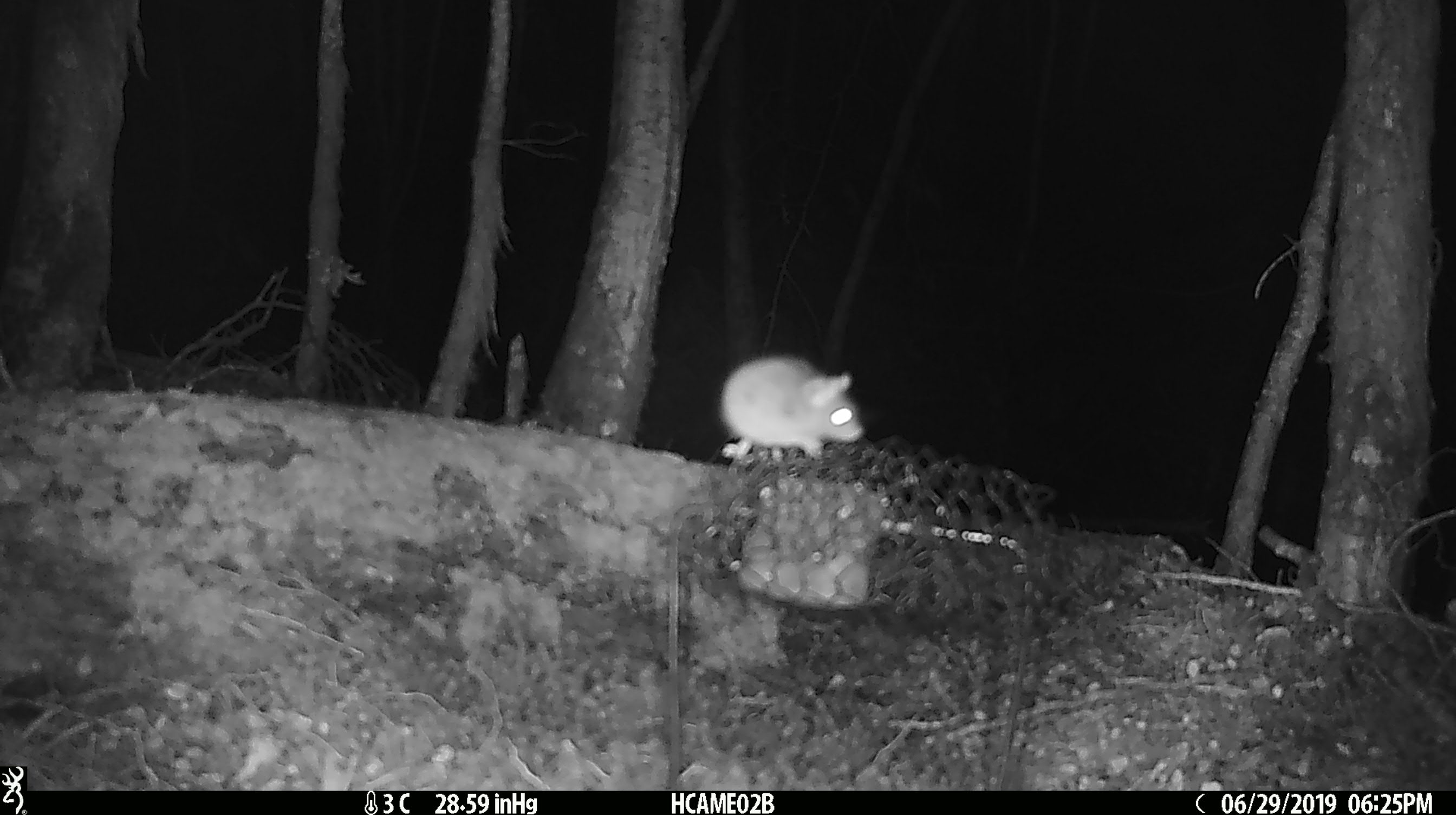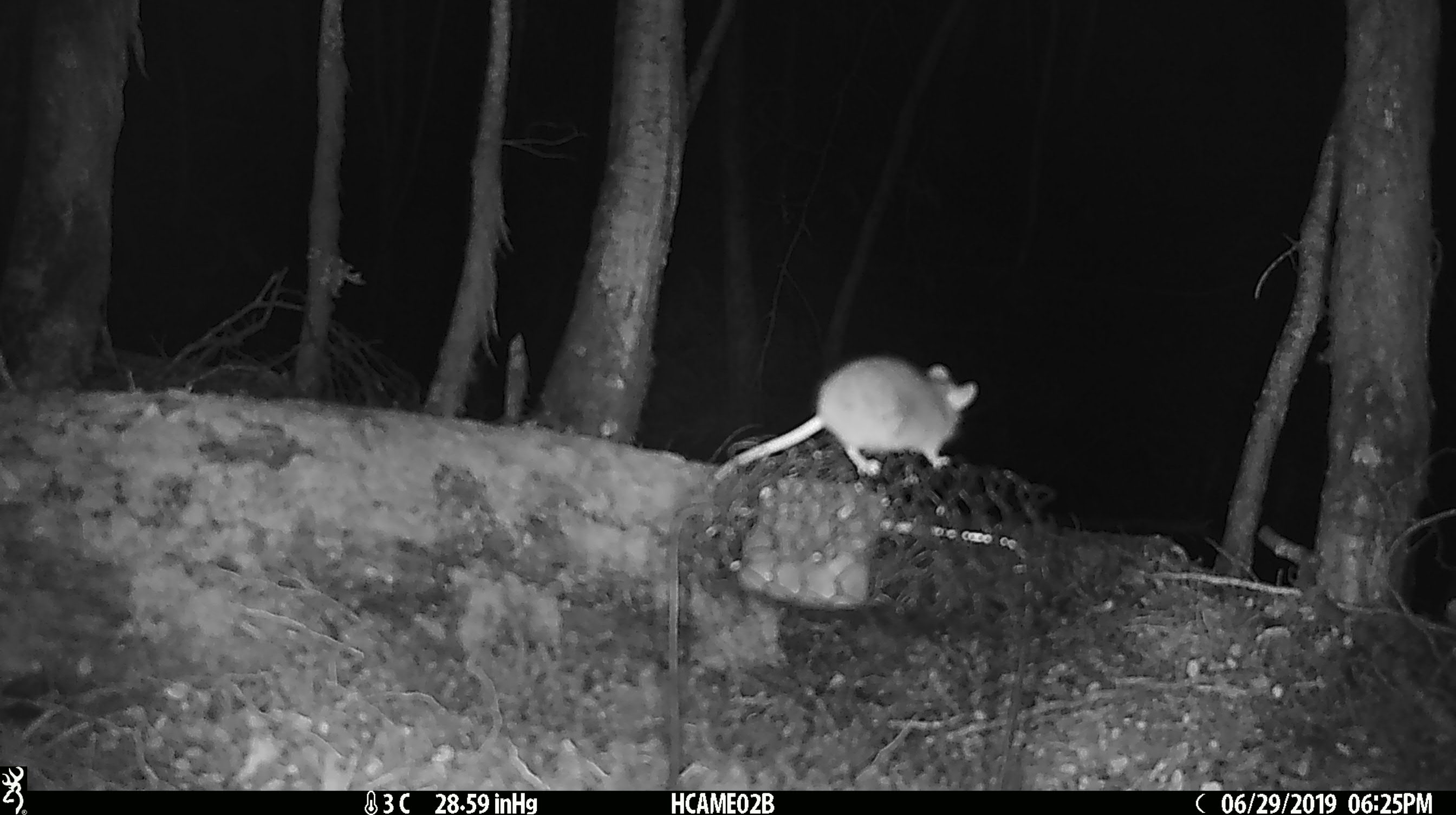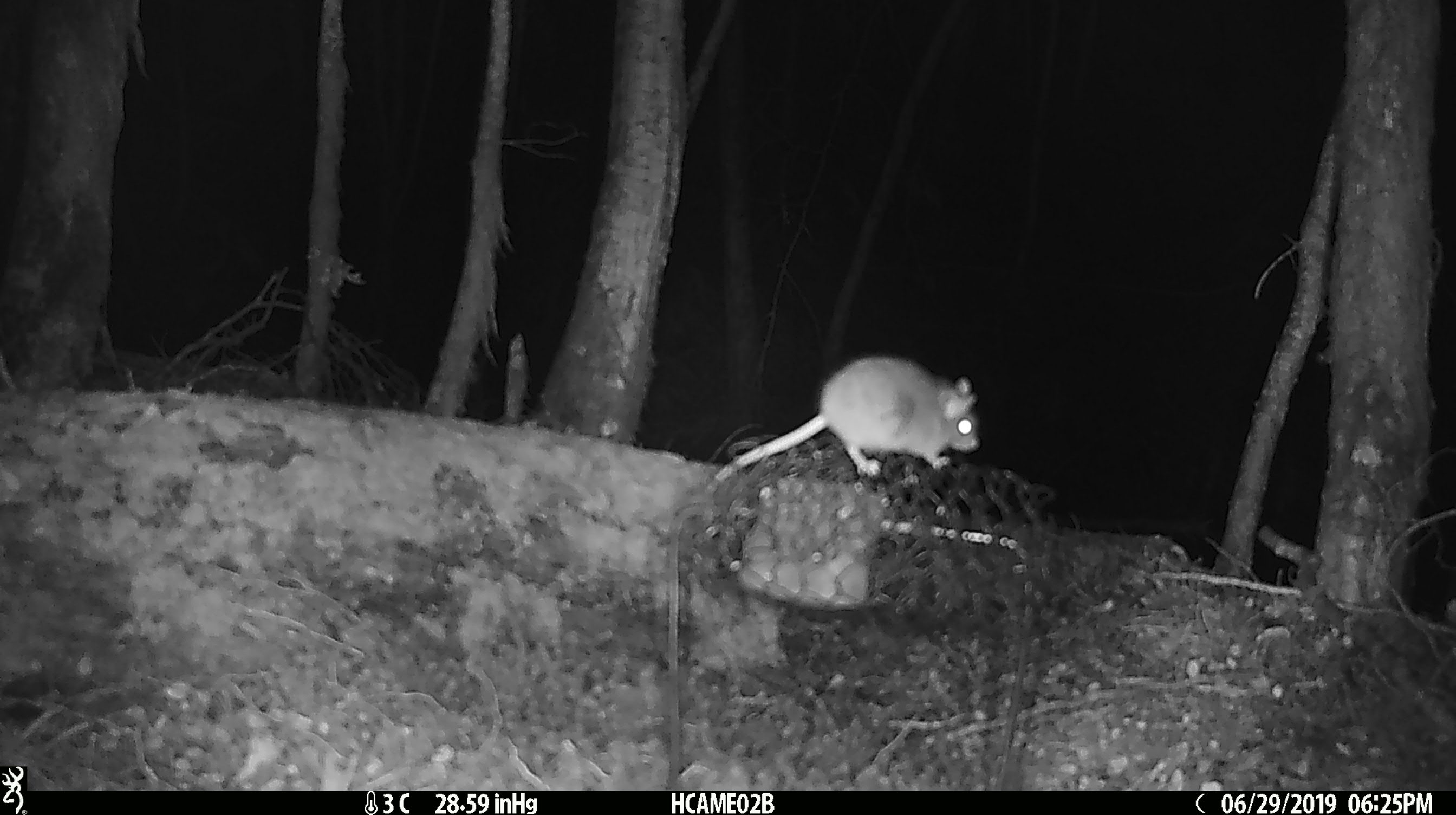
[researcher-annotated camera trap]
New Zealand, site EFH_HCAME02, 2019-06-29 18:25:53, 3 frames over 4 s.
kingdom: Animalia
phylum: Chordata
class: Mammalia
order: Rodentia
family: Muridae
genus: Mus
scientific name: Mus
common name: mouse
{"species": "mouse (Mus)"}